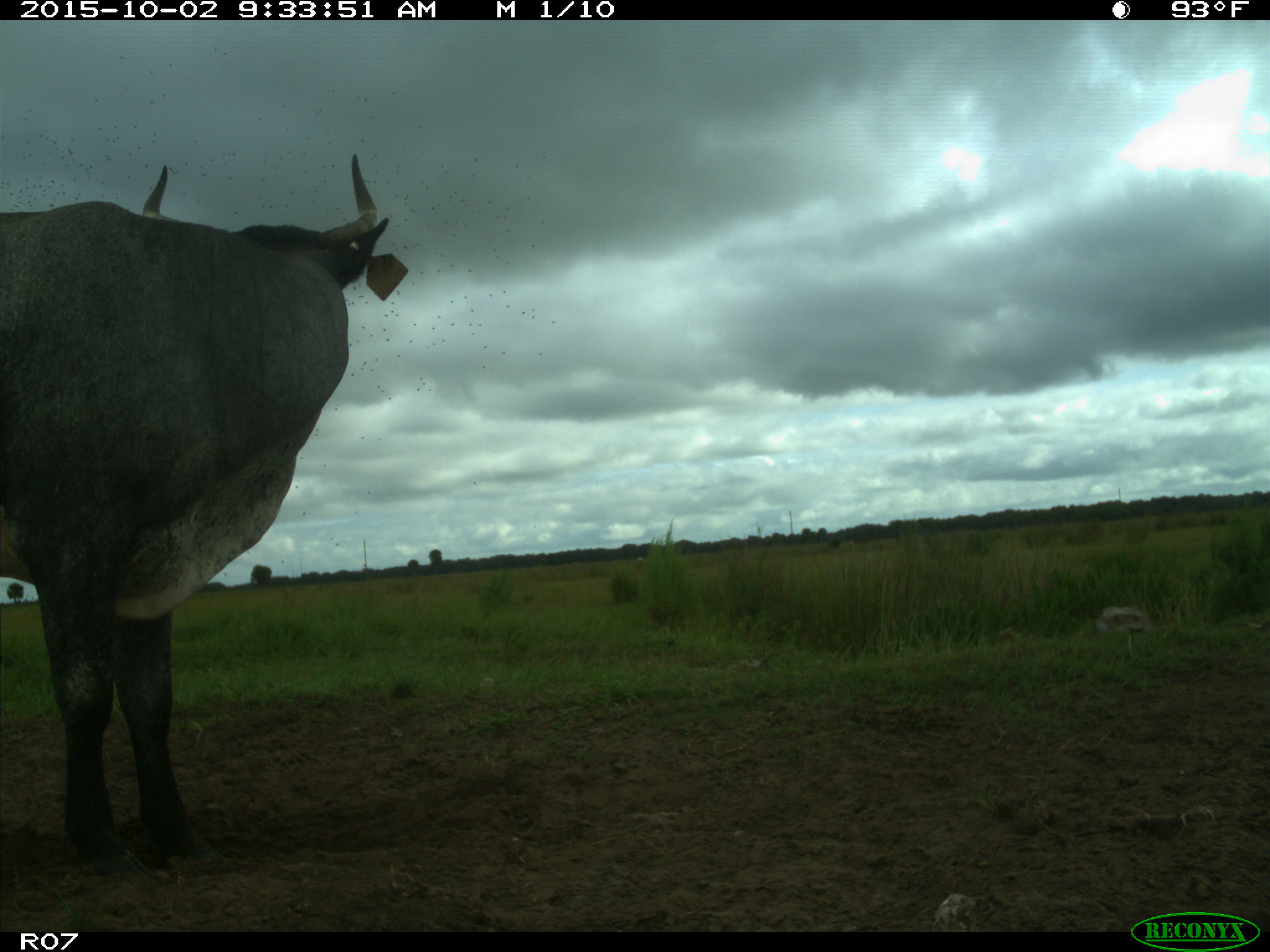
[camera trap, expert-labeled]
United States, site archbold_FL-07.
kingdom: Animalia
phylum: Chordata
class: Mammalia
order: Artiodactyla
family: Bovidae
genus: Bos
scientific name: Bos taurus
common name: domestic cow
Bos taurus (domestic cow).